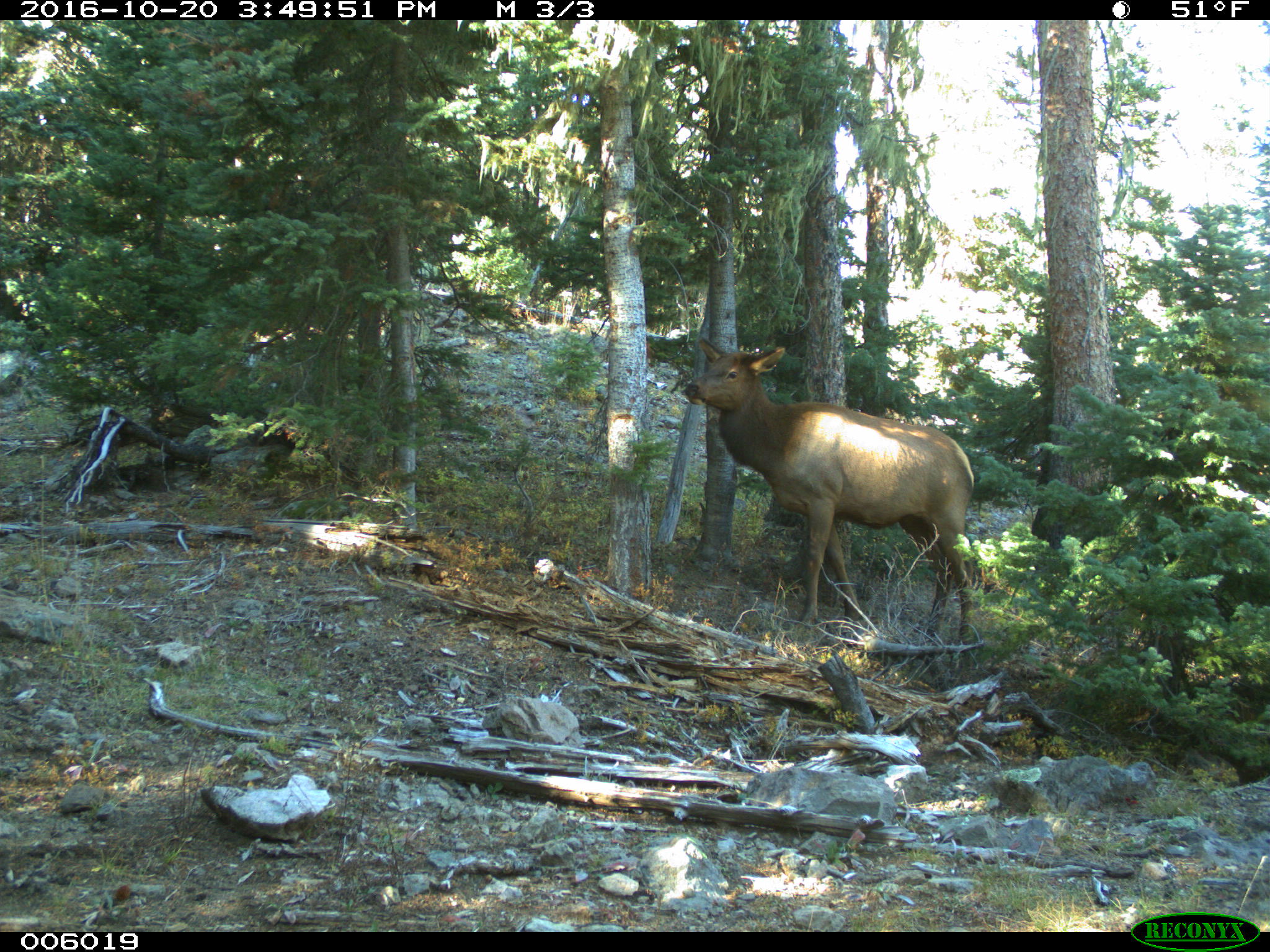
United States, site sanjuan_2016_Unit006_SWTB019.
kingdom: Animalia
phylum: Chordata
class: Mammalia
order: Artiodactyla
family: Cervidae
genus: Cervus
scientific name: Cervus elaphus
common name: red deer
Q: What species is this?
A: Cervus elaphus (red deer).